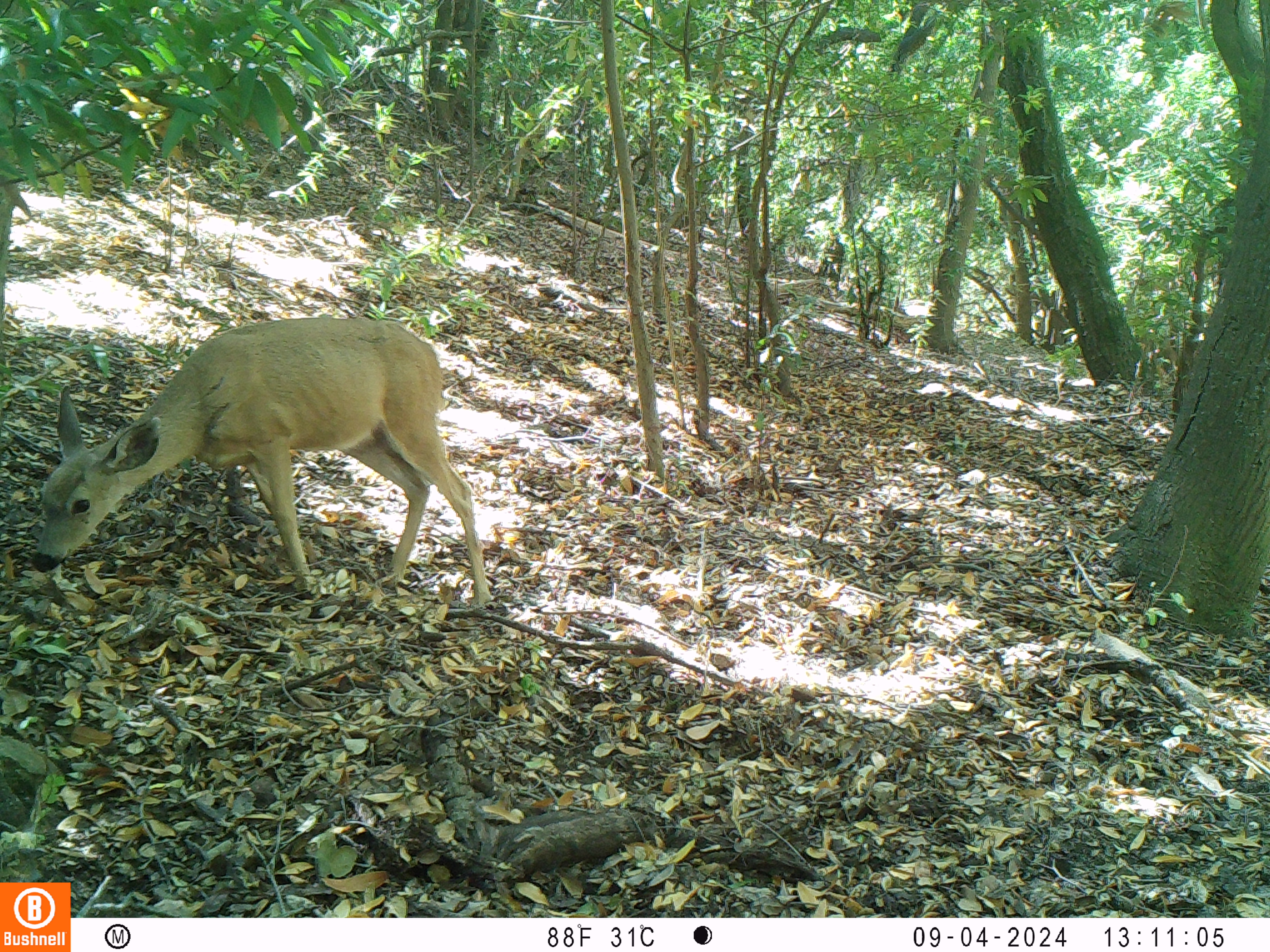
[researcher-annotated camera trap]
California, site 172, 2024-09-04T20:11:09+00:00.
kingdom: Animalia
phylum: Chordata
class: Mammalia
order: Artiodactyla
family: Cervidae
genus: Odocoileus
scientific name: Odocoileus hemionus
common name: mule deer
Mule deer (Odocoileus hemionus).